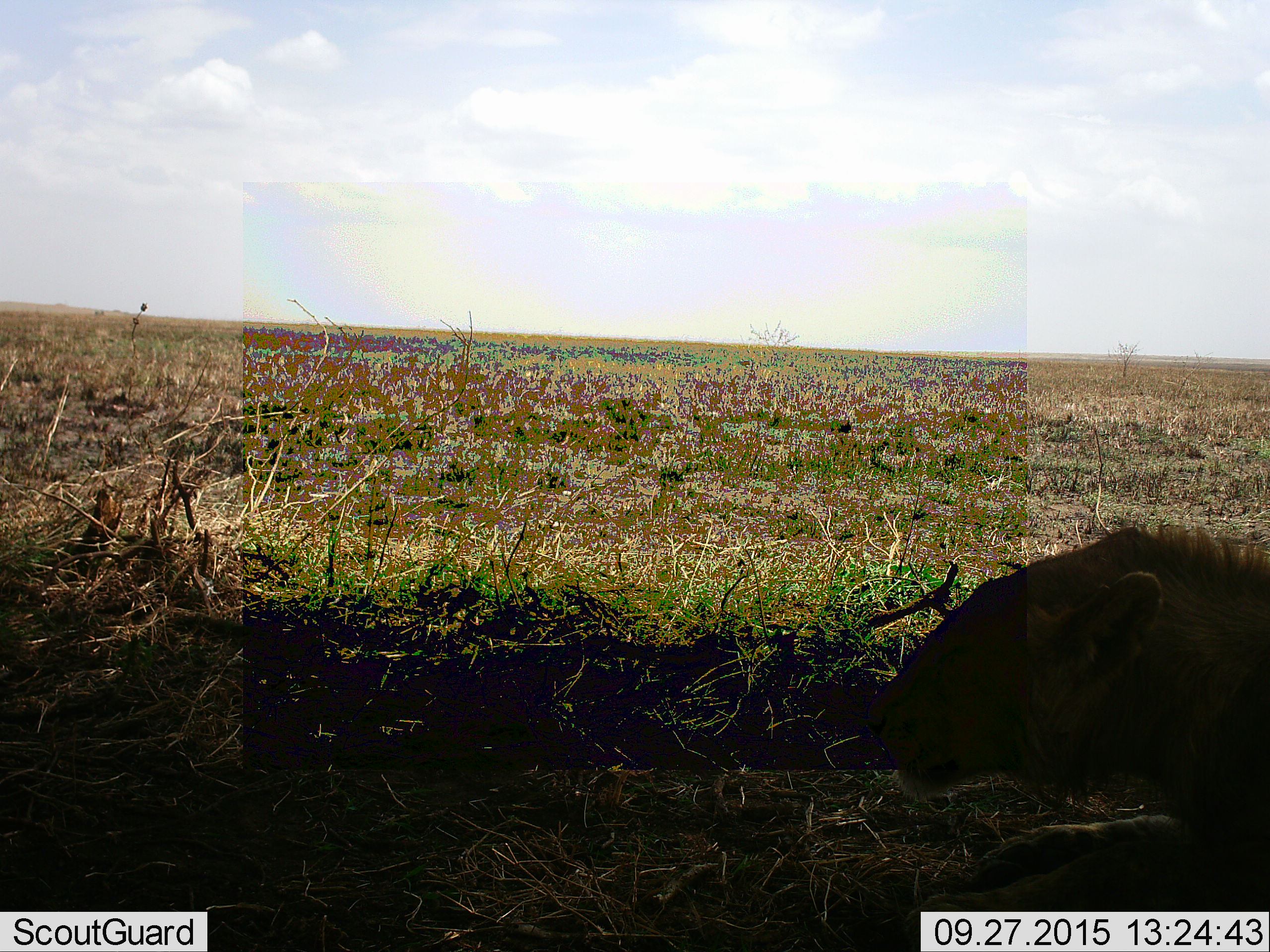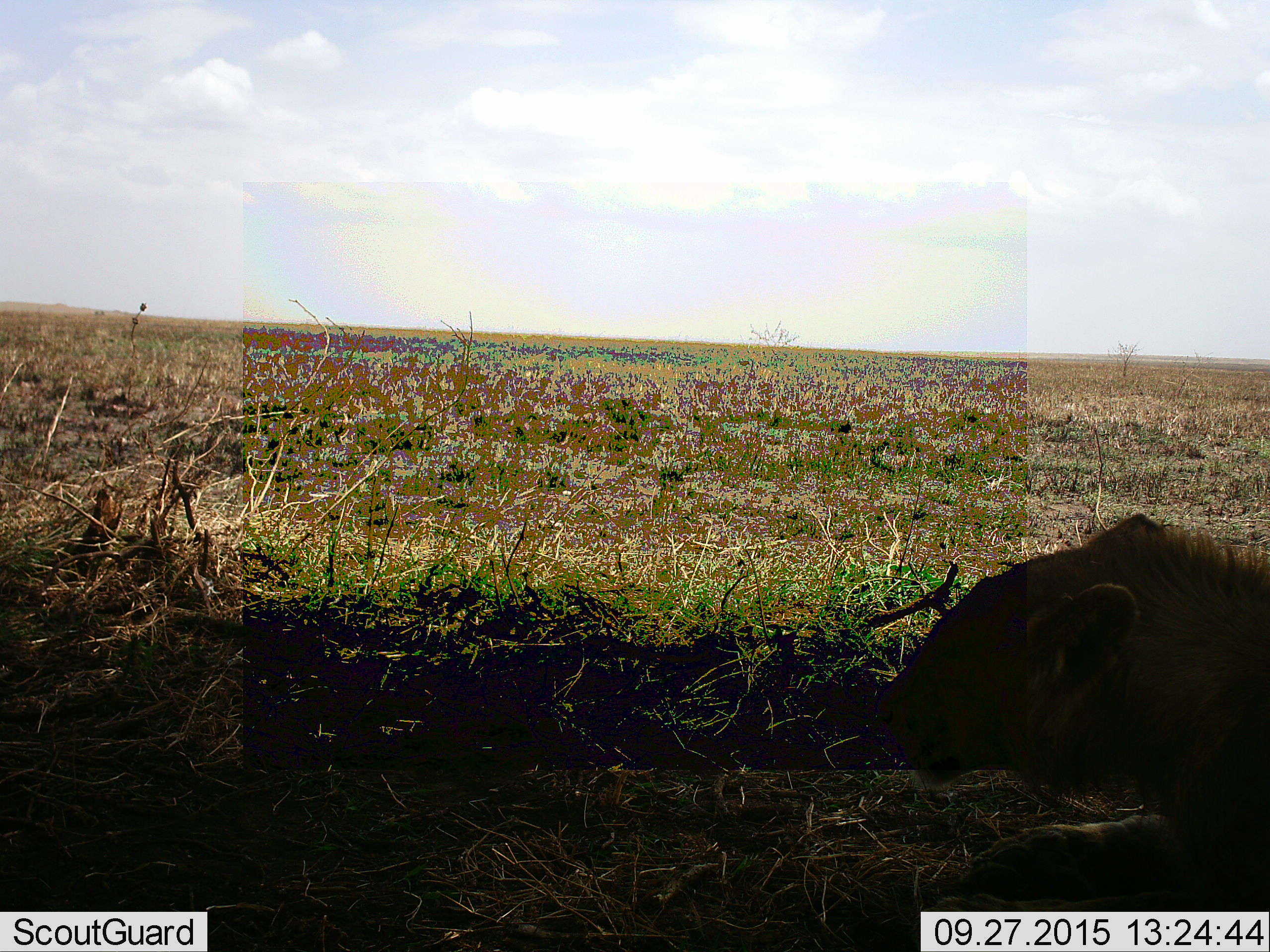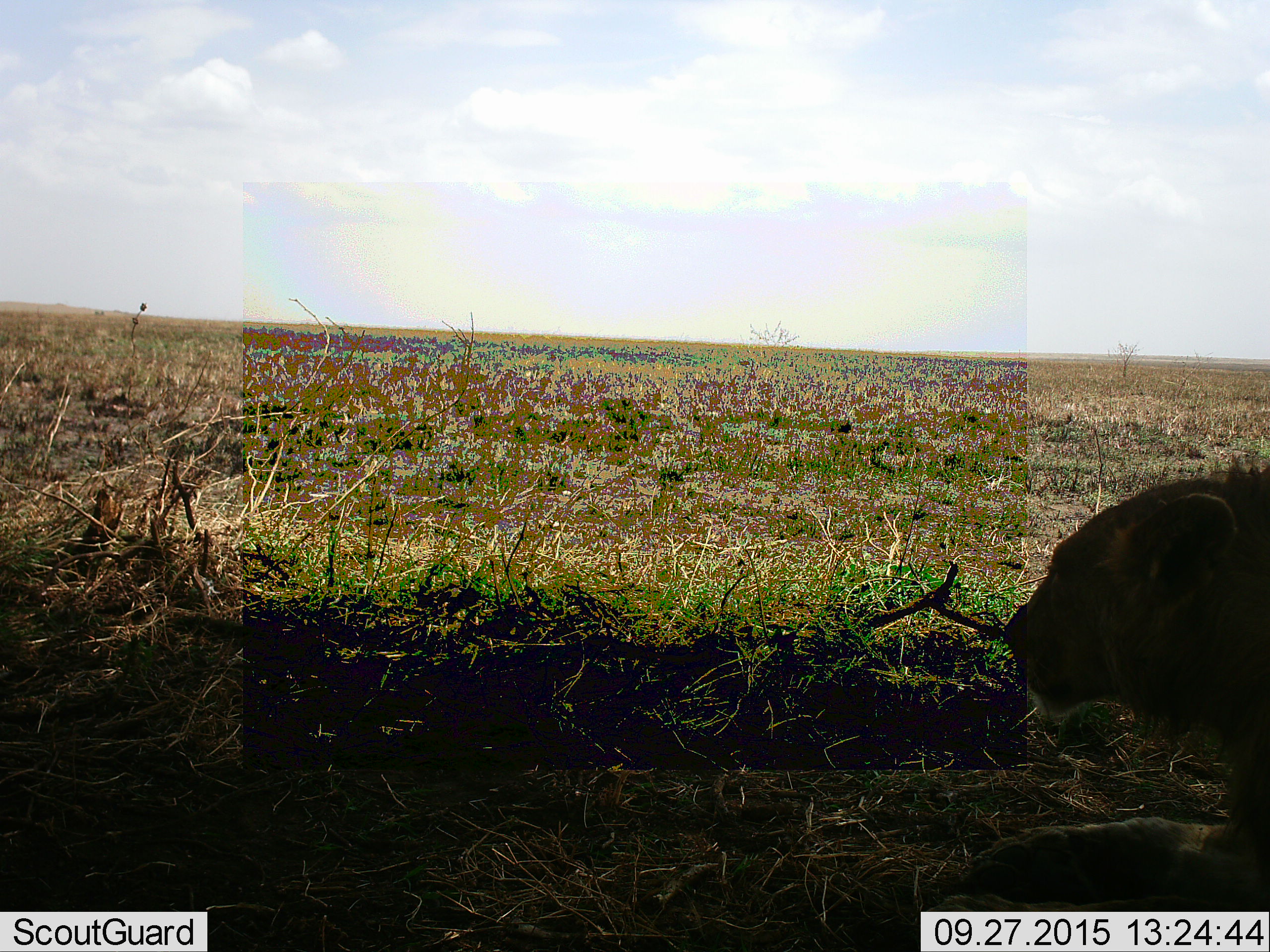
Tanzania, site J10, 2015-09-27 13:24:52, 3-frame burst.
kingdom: Animalia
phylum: Chordata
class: Mammalia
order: Carnivora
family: Felidae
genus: Panthera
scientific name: Panthera leo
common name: lion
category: lionfemale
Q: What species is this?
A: Lionfemale (lion) (Panthera leo).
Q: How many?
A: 1.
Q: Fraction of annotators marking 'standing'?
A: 0%.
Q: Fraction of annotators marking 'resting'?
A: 100%.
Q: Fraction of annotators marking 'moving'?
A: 0%.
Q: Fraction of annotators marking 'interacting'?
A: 0%.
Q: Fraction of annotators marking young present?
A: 0%.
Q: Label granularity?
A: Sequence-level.